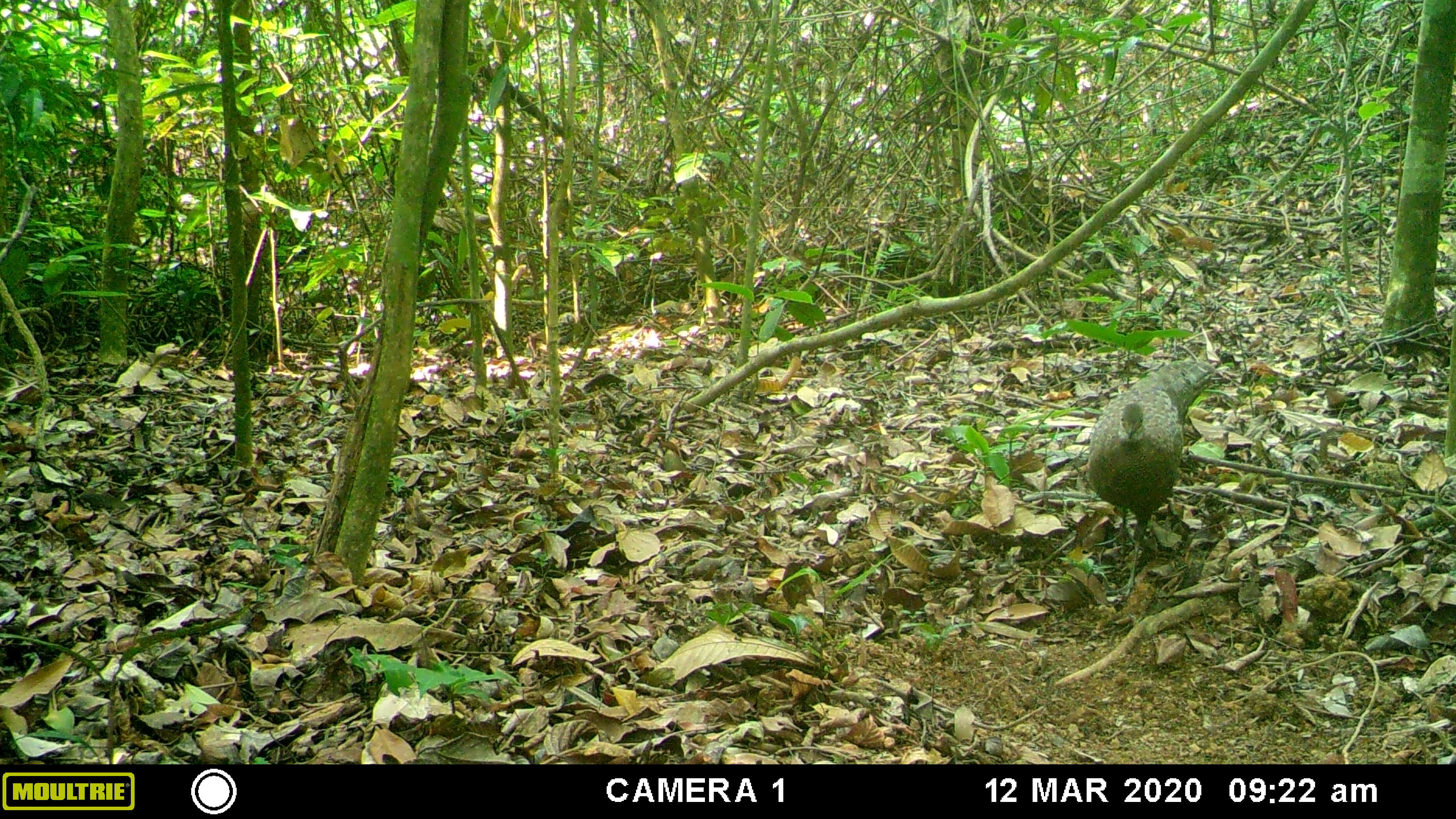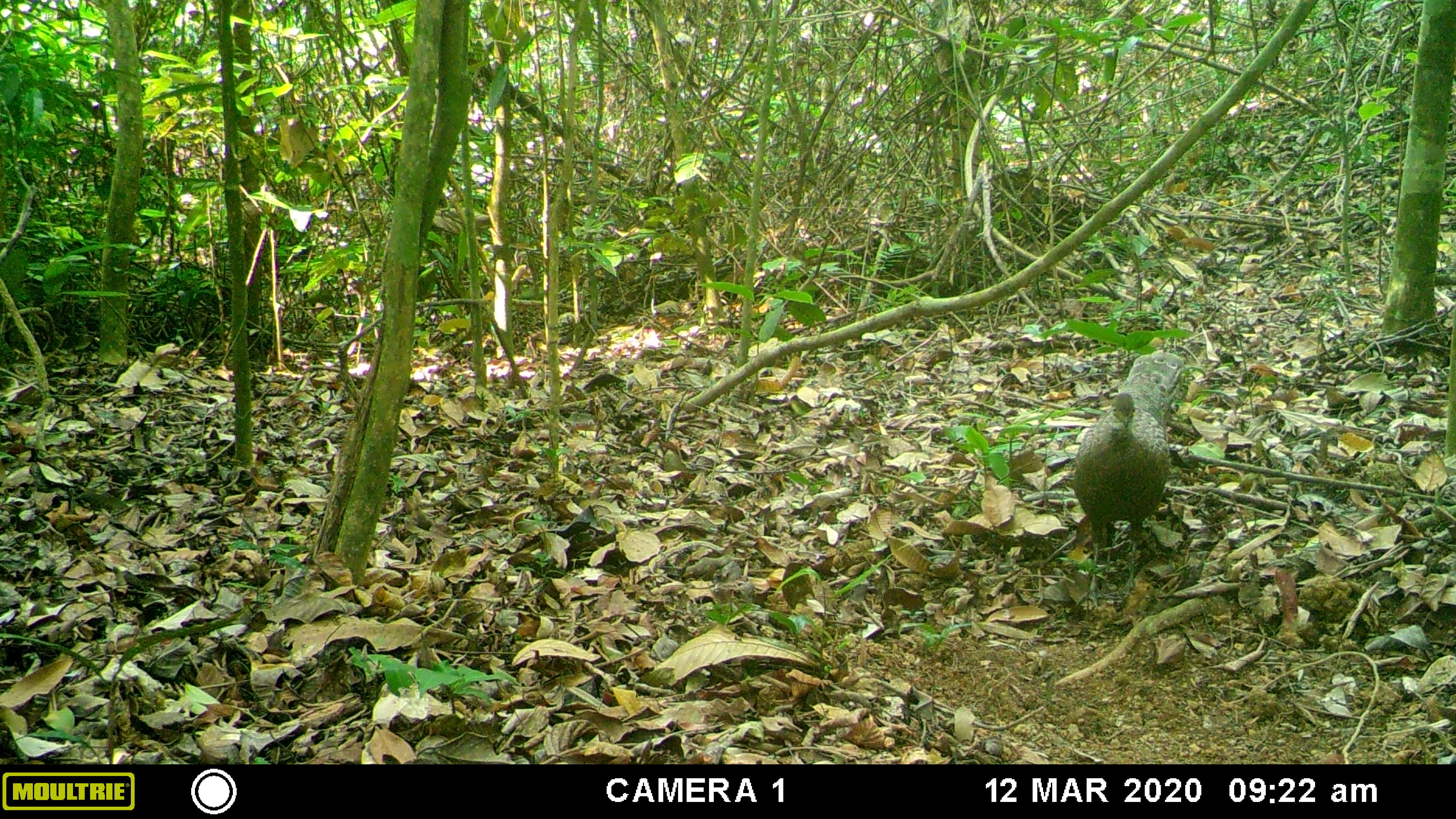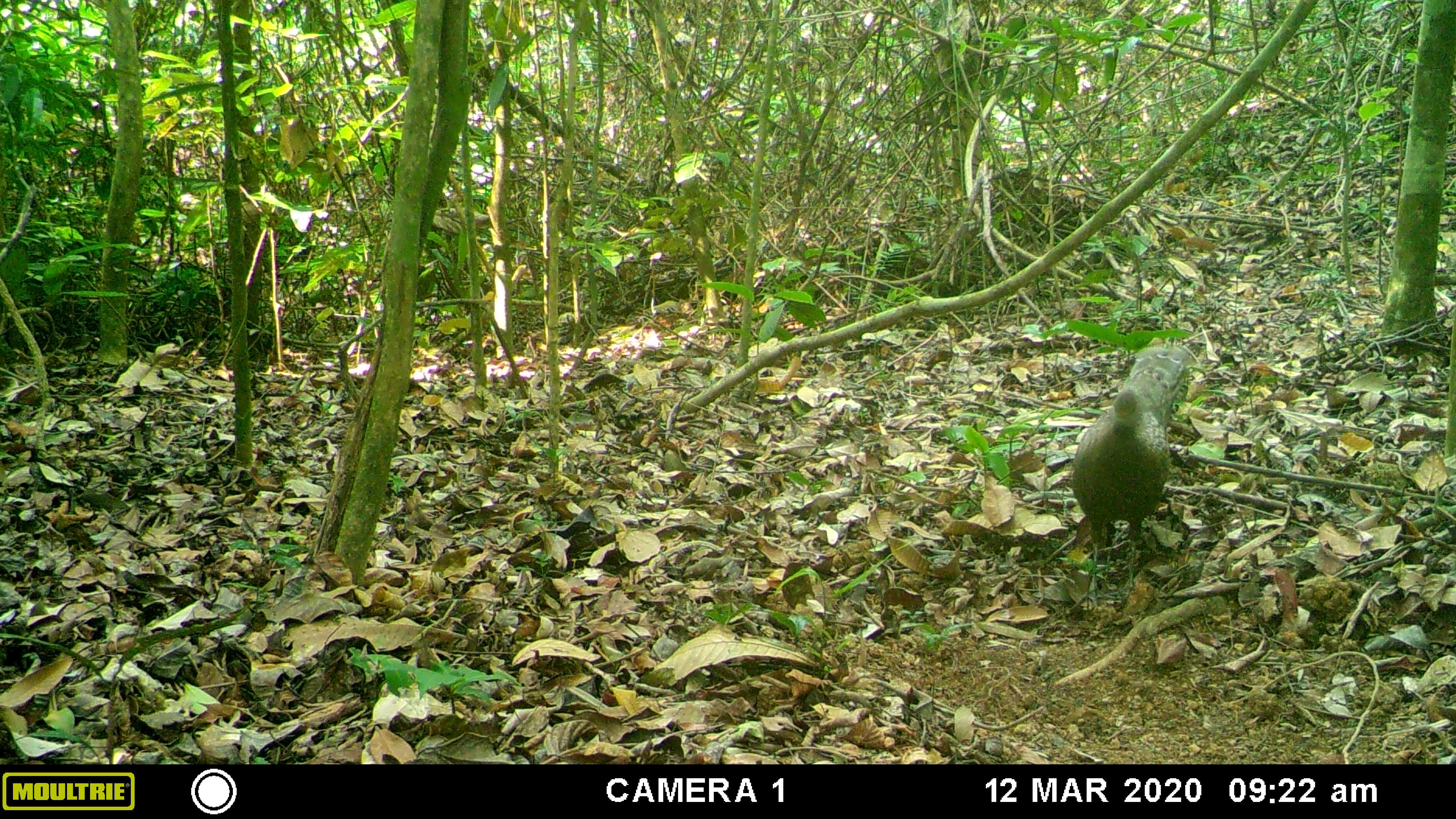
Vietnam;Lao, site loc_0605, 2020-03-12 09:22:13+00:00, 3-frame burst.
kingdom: Animalia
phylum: Chordata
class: Aves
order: Galliformes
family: Phasianidae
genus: Polyplectron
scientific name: Polyplectron bicalcaratum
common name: gray peacock-pheasant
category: grey peacock pheasant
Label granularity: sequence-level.